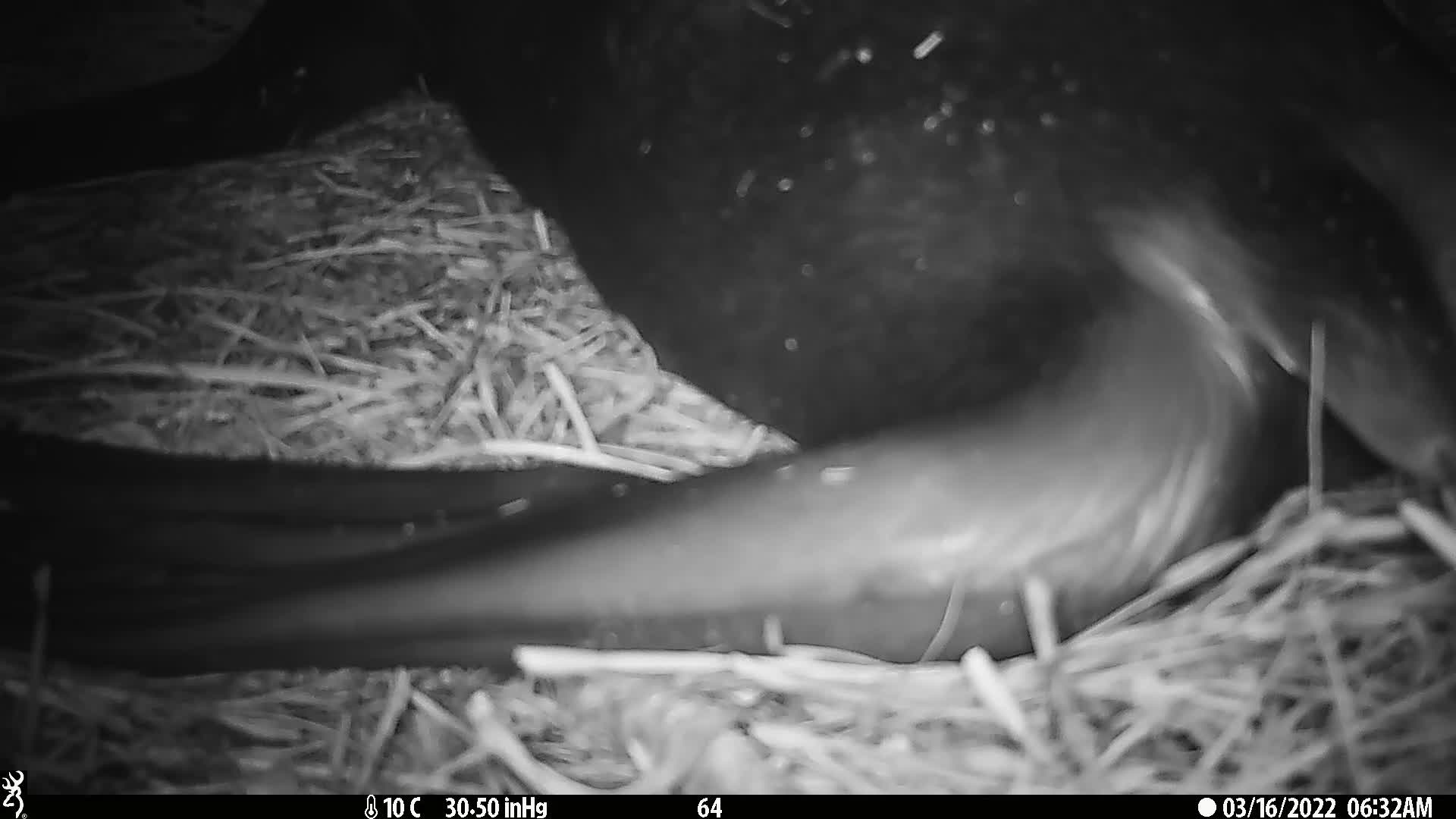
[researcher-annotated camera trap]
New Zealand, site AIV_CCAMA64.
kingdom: Animalia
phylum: Chordata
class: Mammalia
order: Carnivora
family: Otariidae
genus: Phocarctos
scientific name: Phocarctos hookeri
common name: new zealand sea lion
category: sealion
Sealion (new zealand sea lion) (Phocarctos hookeri).